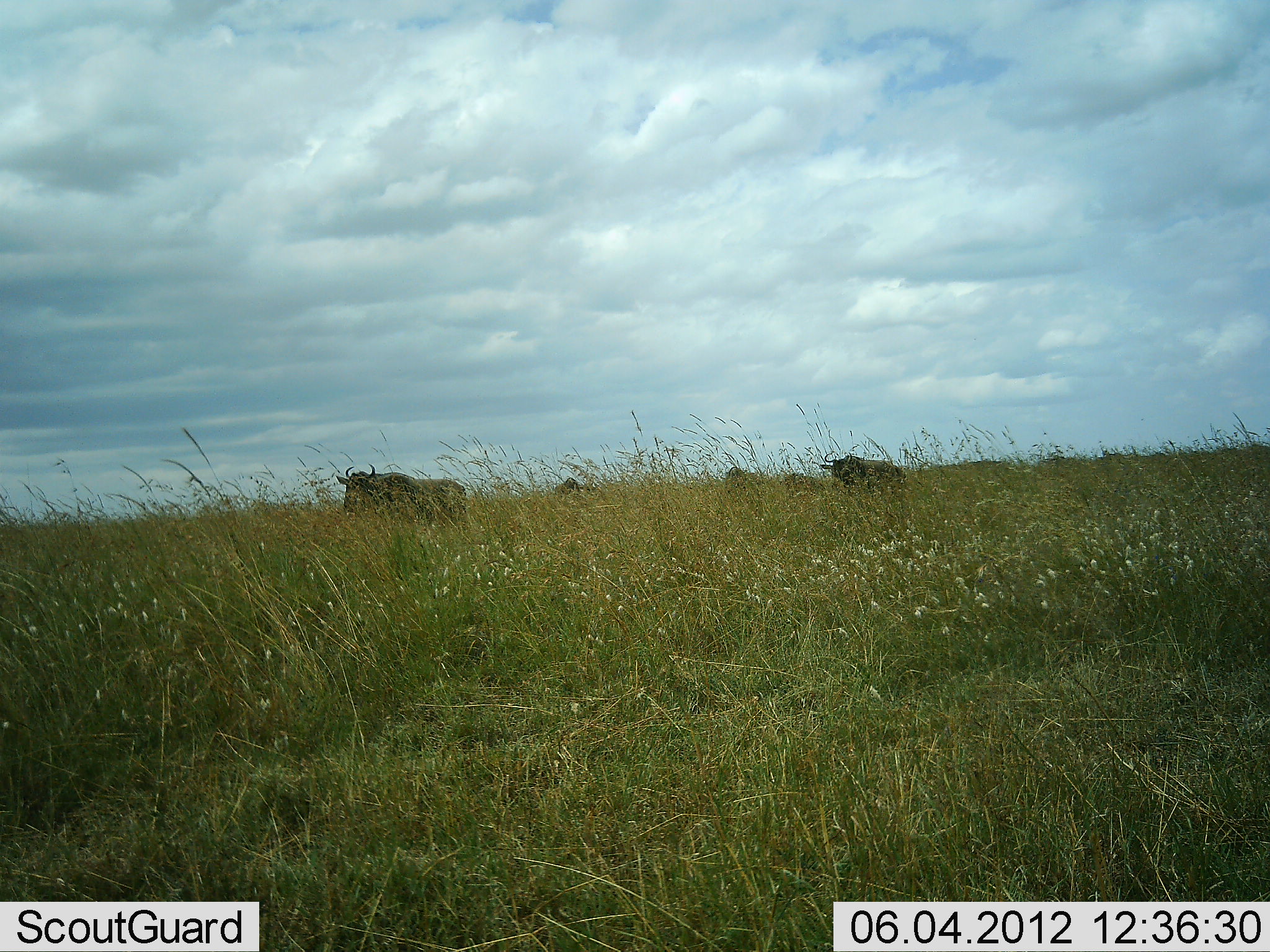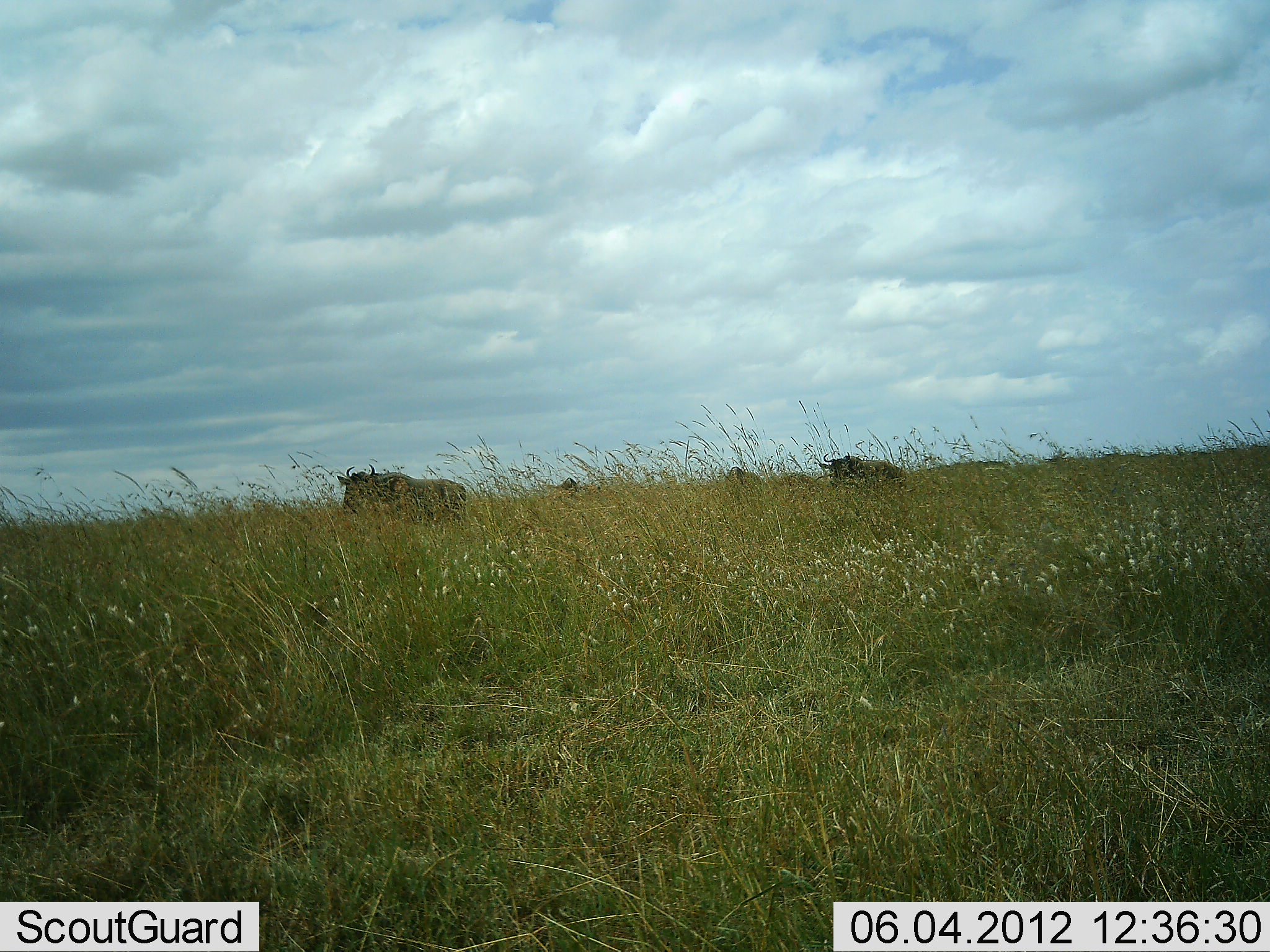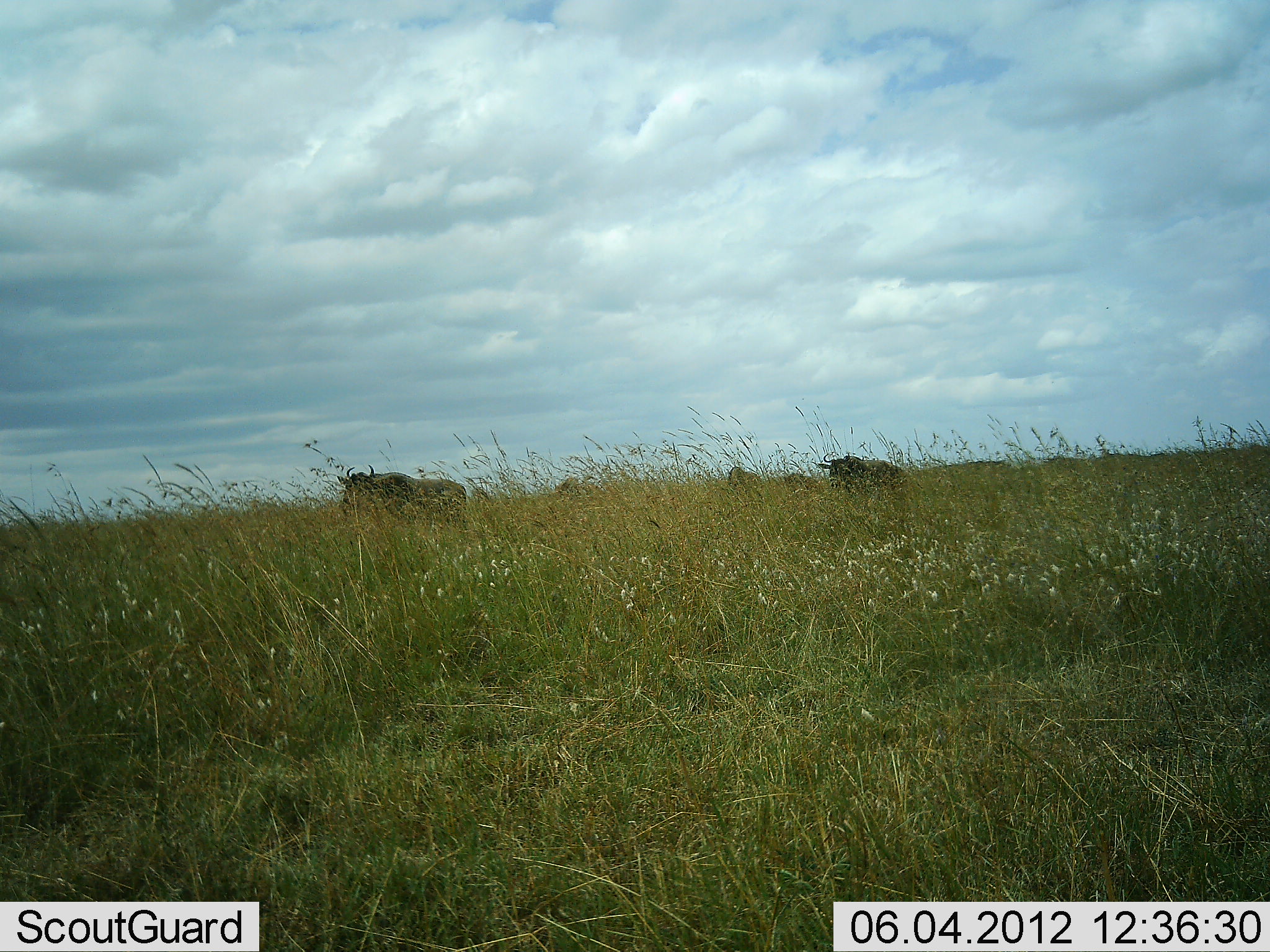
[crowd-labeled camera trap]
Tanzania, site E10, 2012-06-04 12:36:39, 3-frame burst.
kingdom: Animalia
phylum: Chordata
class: Mammalia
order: Artiodactyla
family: Bovidae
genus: Connochaetes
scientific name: Connochaetes taurinus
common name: blue wildebeest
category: wildebeest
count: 4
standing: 50%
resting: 10%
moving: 40%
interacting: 0%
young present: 0%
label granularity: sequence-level